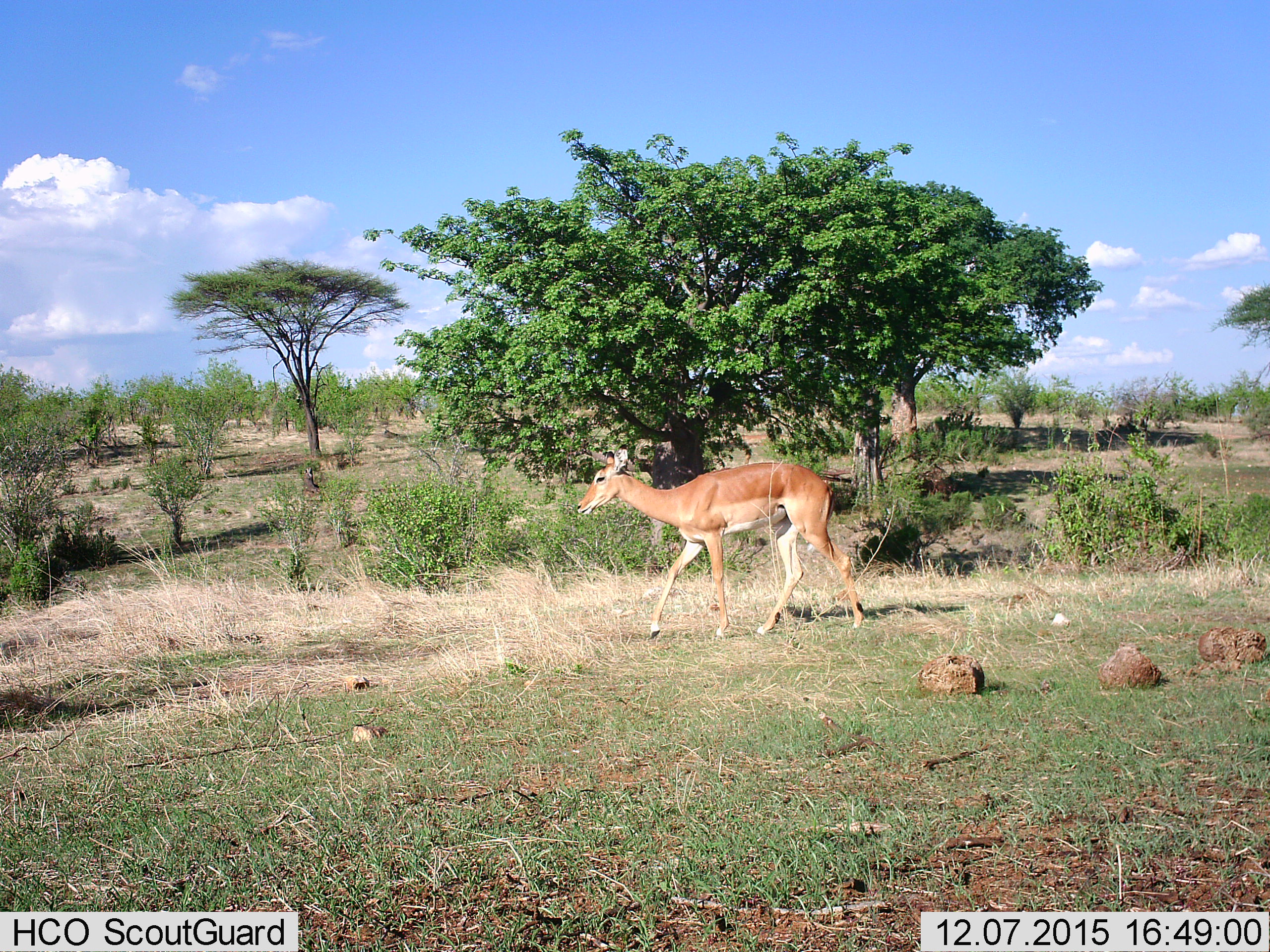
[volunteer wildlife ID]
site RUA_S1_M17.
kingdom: Animalia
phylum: Chordata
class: Mammalia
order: Artiodactyla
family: Bovidae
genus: Aepyceros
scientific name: Aepyceros melampus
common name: impala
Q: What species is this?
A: Impala (Aepyceros melampus).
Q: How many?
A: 1.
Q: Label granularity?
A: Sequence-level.